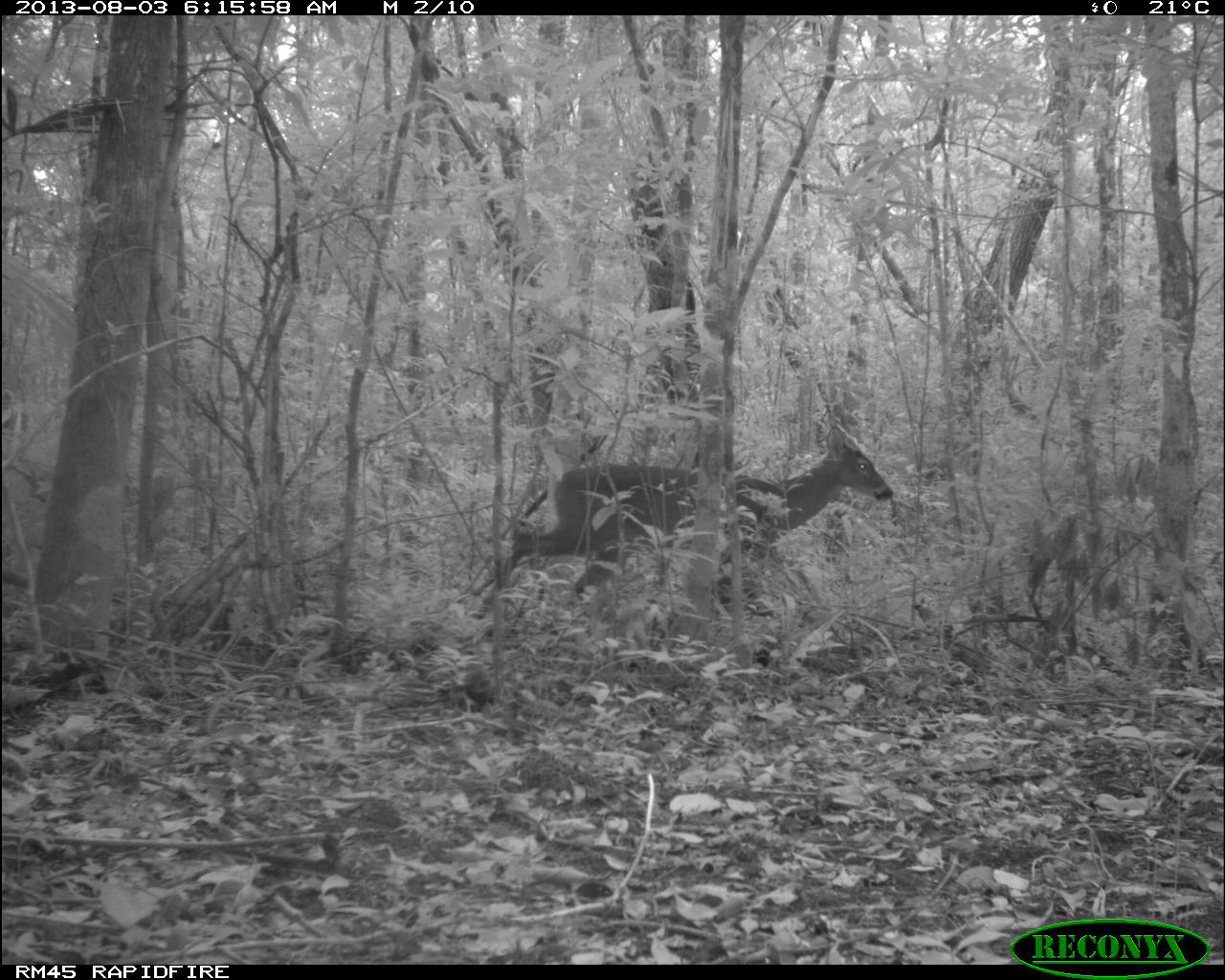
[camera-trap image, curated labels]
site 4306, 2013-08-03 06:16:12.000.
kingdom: Animalia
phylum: Chordata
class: Mammalia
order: Artiodactyla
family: Cervidae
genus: Odocoileus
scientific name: Odocoileus virginianus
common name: white-tailed deer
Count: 1.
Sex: male.